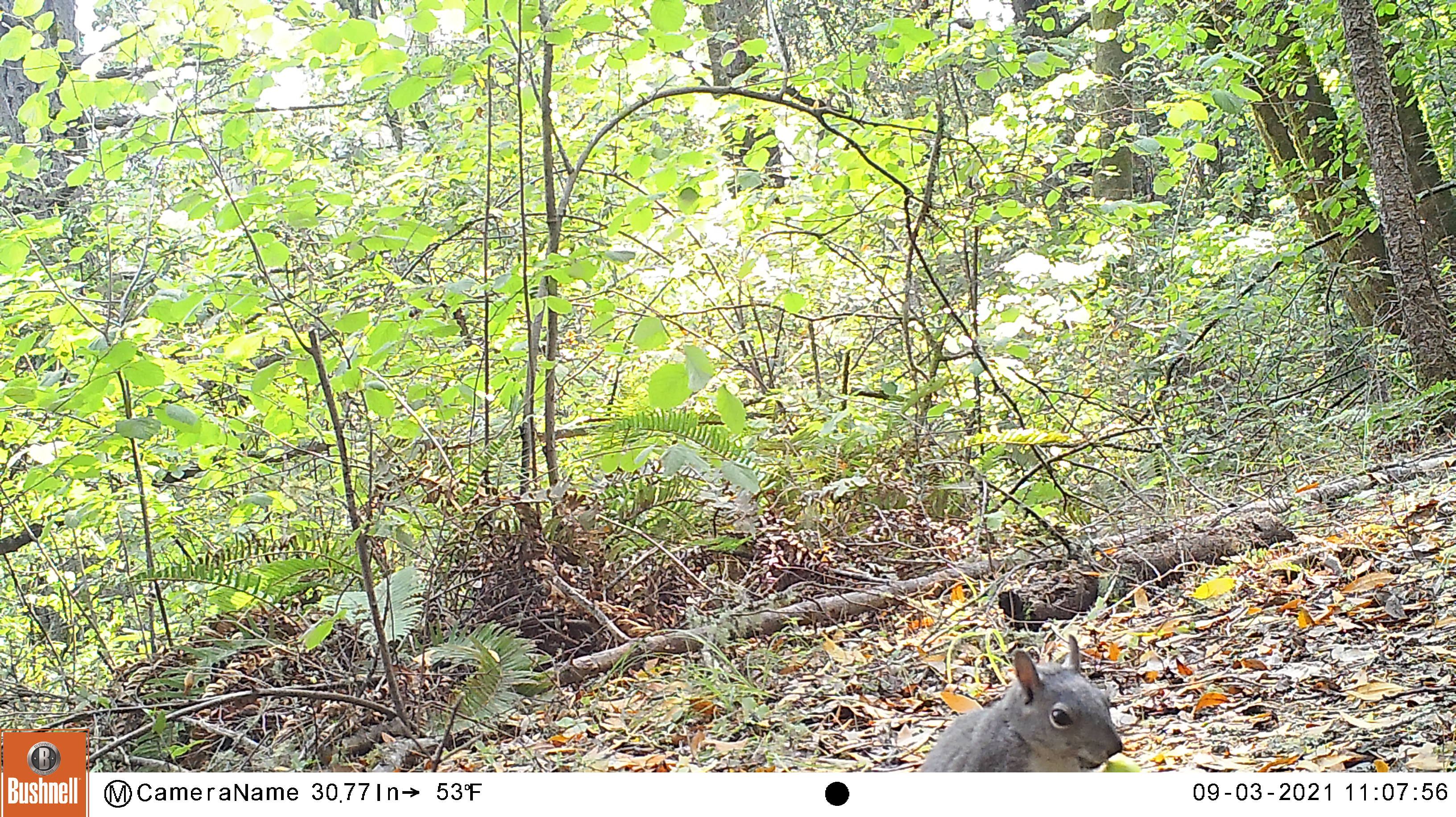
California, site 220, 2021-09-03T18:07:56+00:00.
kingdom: Animalia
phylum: Chordata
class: Mammalia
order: Rodentia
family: Sciuridae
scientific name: Sciuridae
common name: squirrel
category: unknown squirrel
Unknown squirrel (squirrel) (Sciuridae).